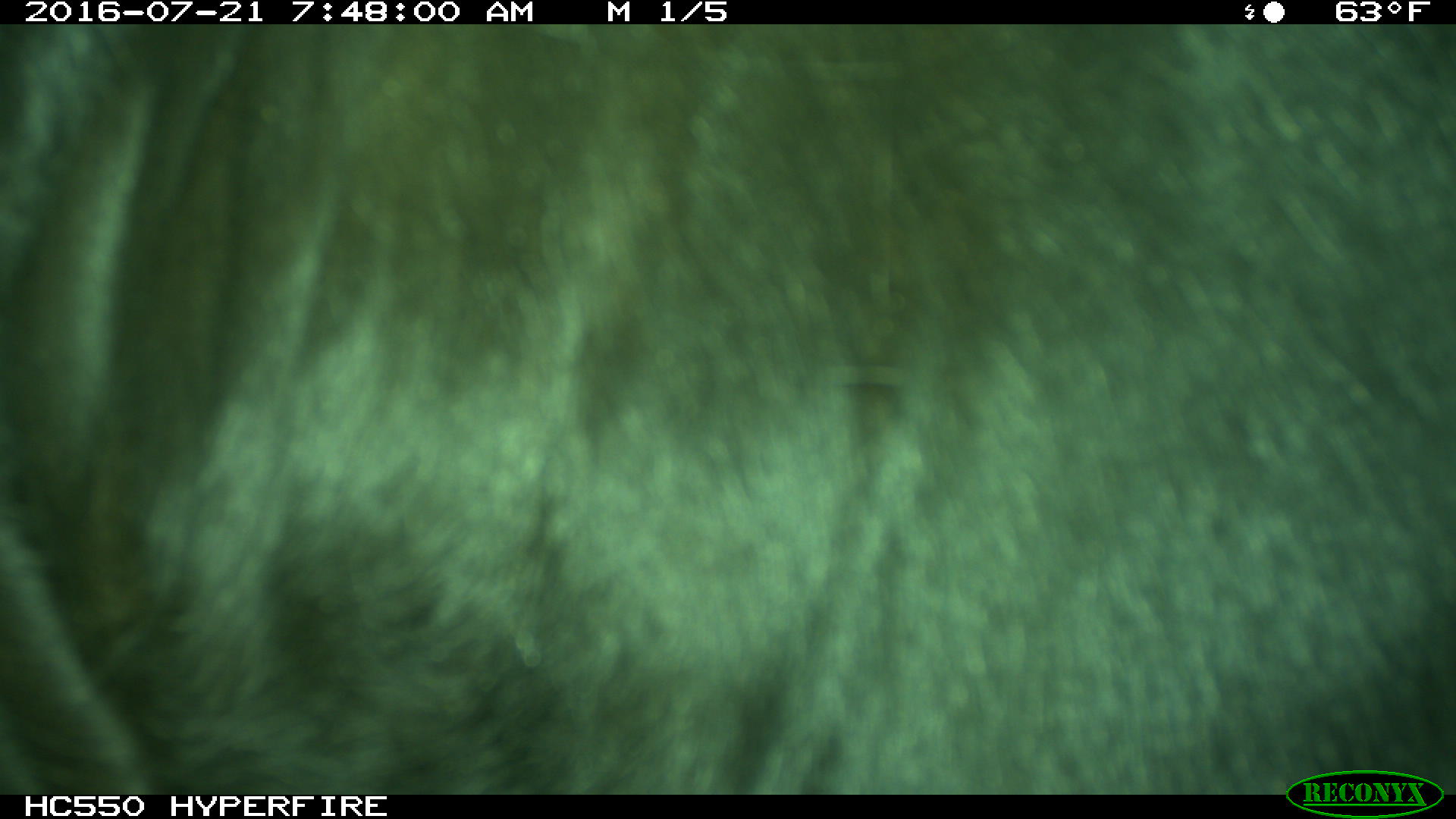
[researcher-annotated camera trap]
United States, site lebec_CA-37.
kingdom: Animalia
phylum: Chordata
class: Mammalia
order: Artiodactyla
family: Bovidae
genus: Bos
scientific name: Bos taurus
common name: domestic cow